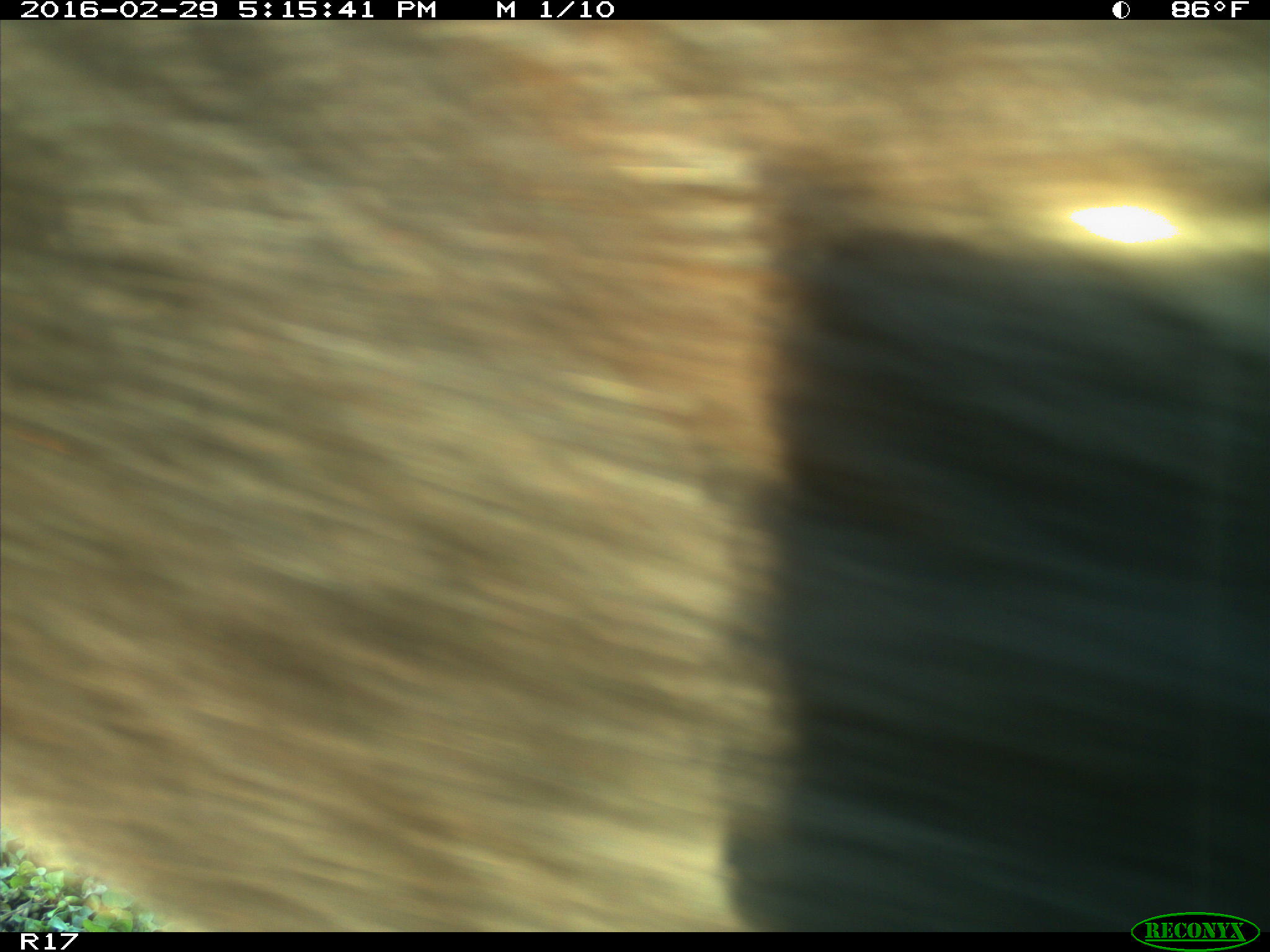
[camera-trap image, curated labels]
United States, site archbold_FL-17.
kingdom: Animalia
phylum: Chordata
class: Mammalia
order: Artiodactyla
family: Bovidae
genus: Bos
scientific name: Bos taurus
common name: domestic cow